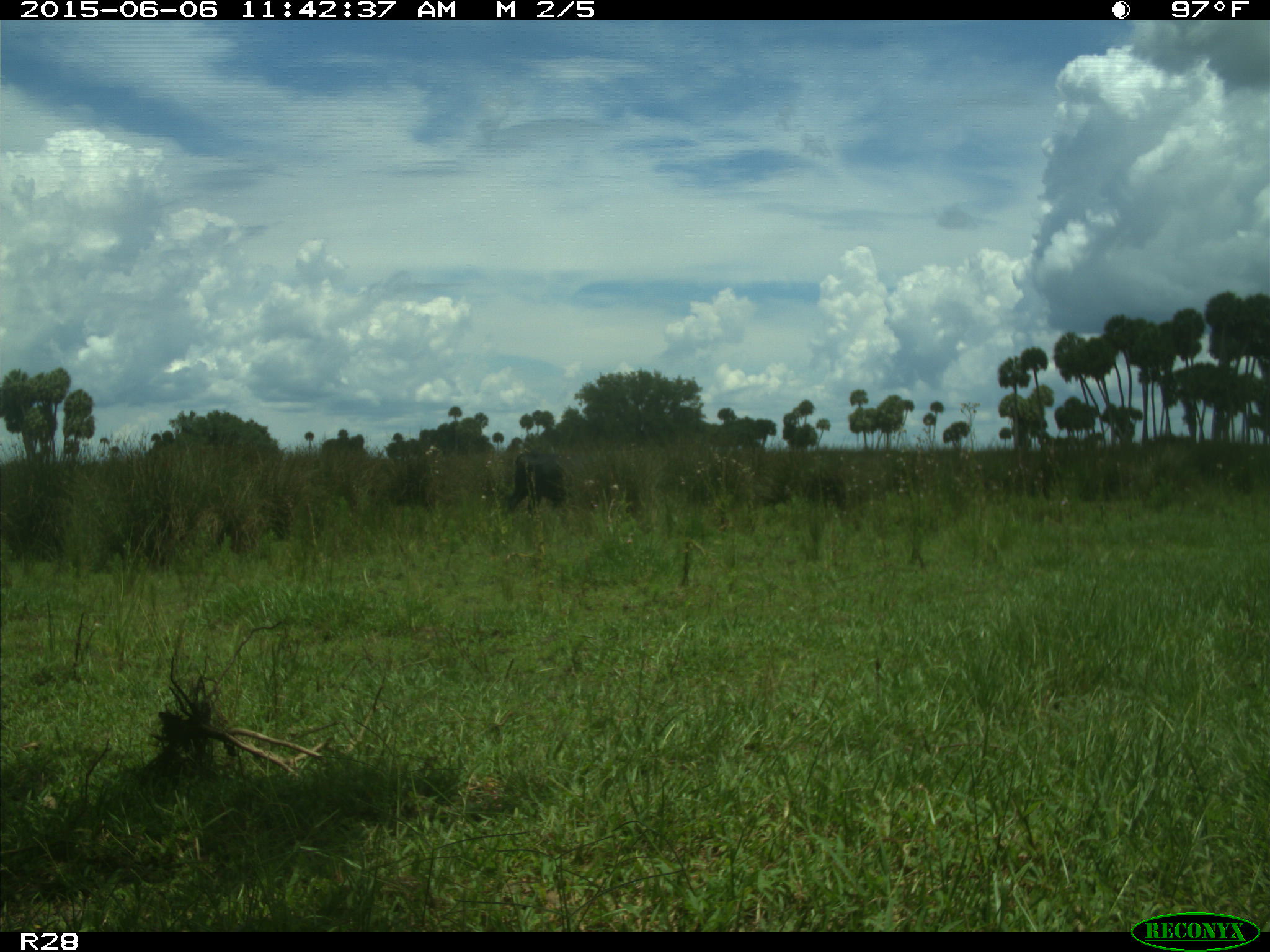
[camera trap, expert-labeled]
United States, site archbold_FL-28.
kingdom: Animalia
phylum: Chordata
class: Mammalia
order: Artiodactyla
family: Bovidae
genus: Bos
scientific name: Bos taurus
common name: domestic cow